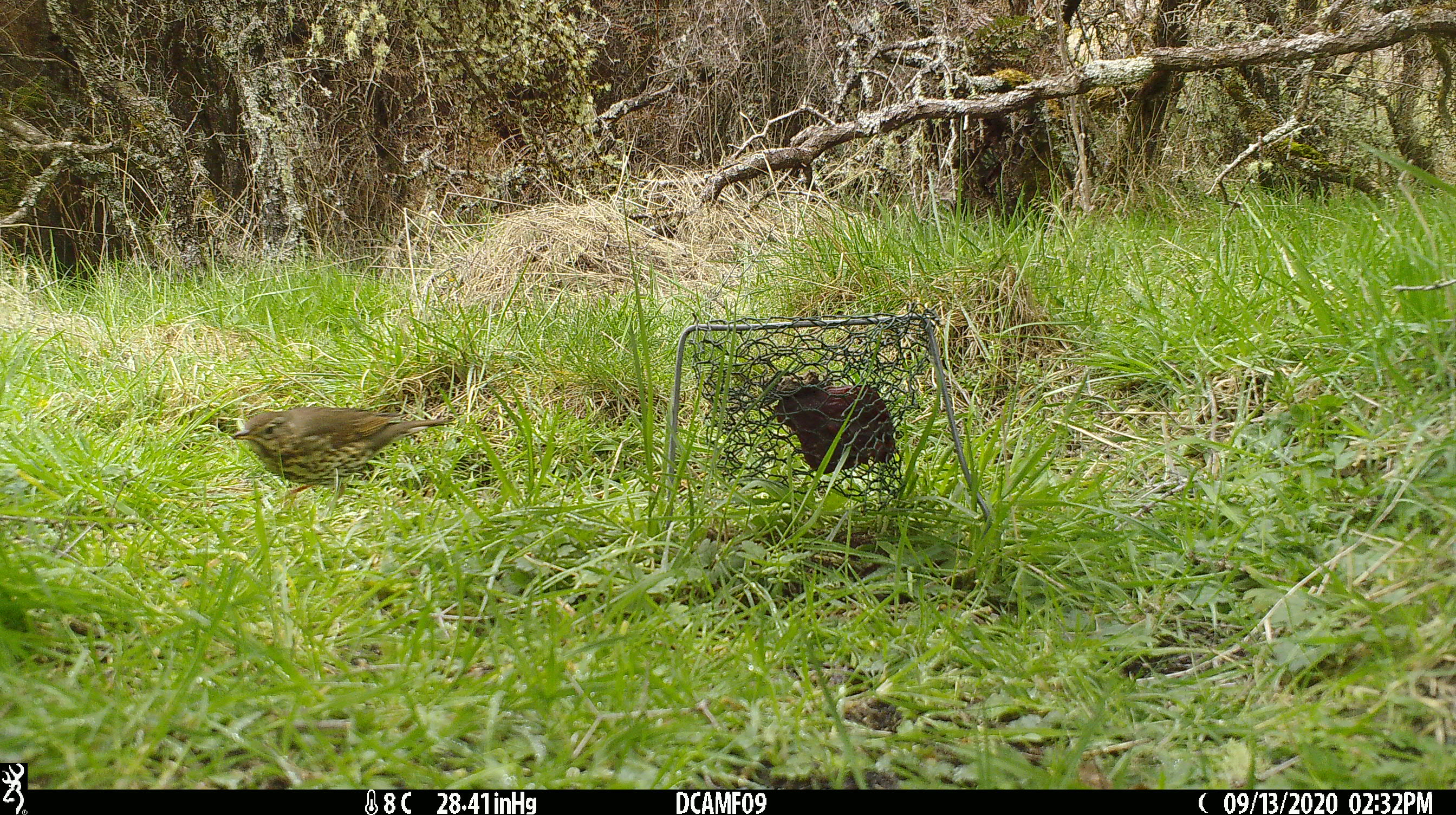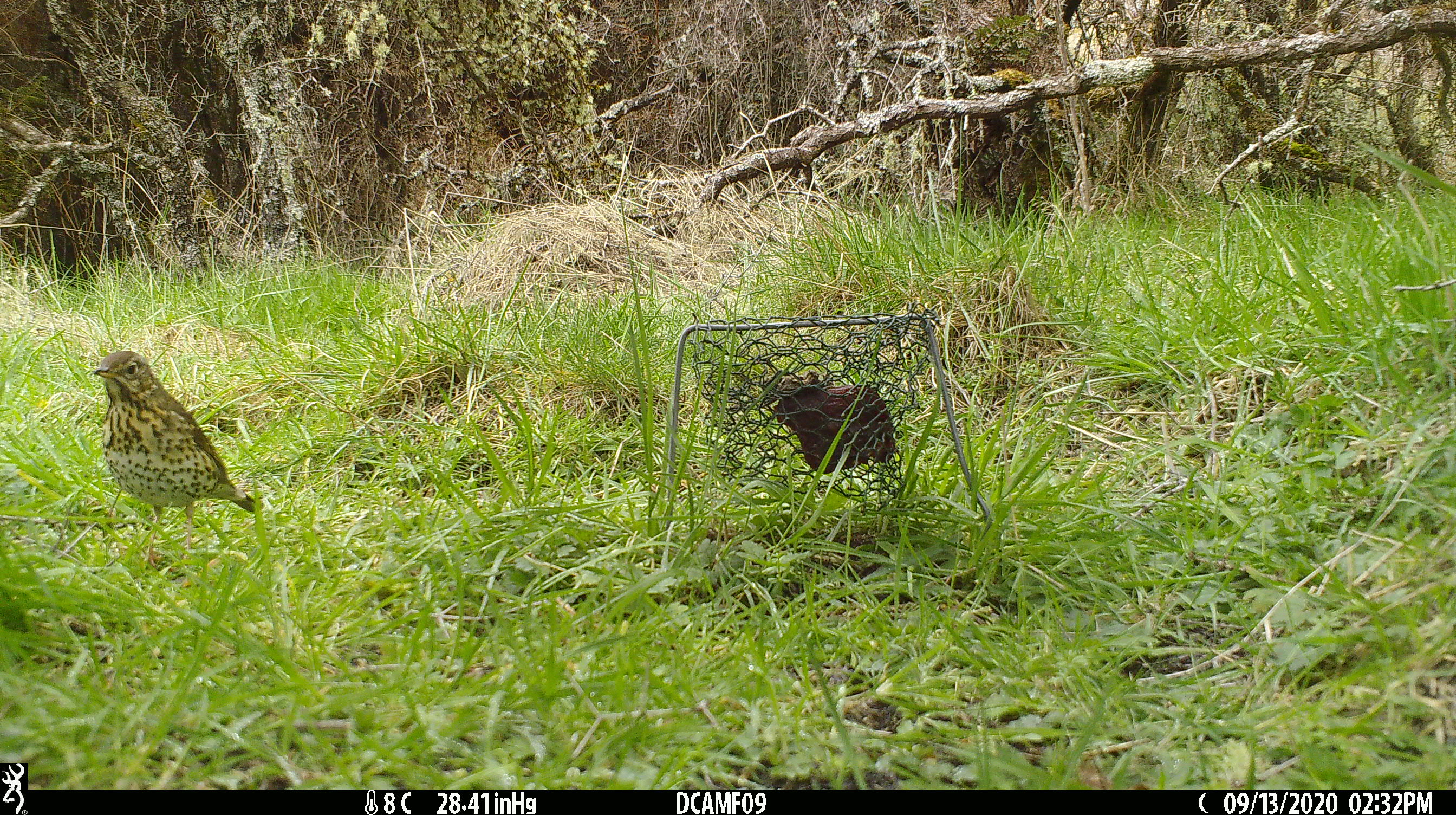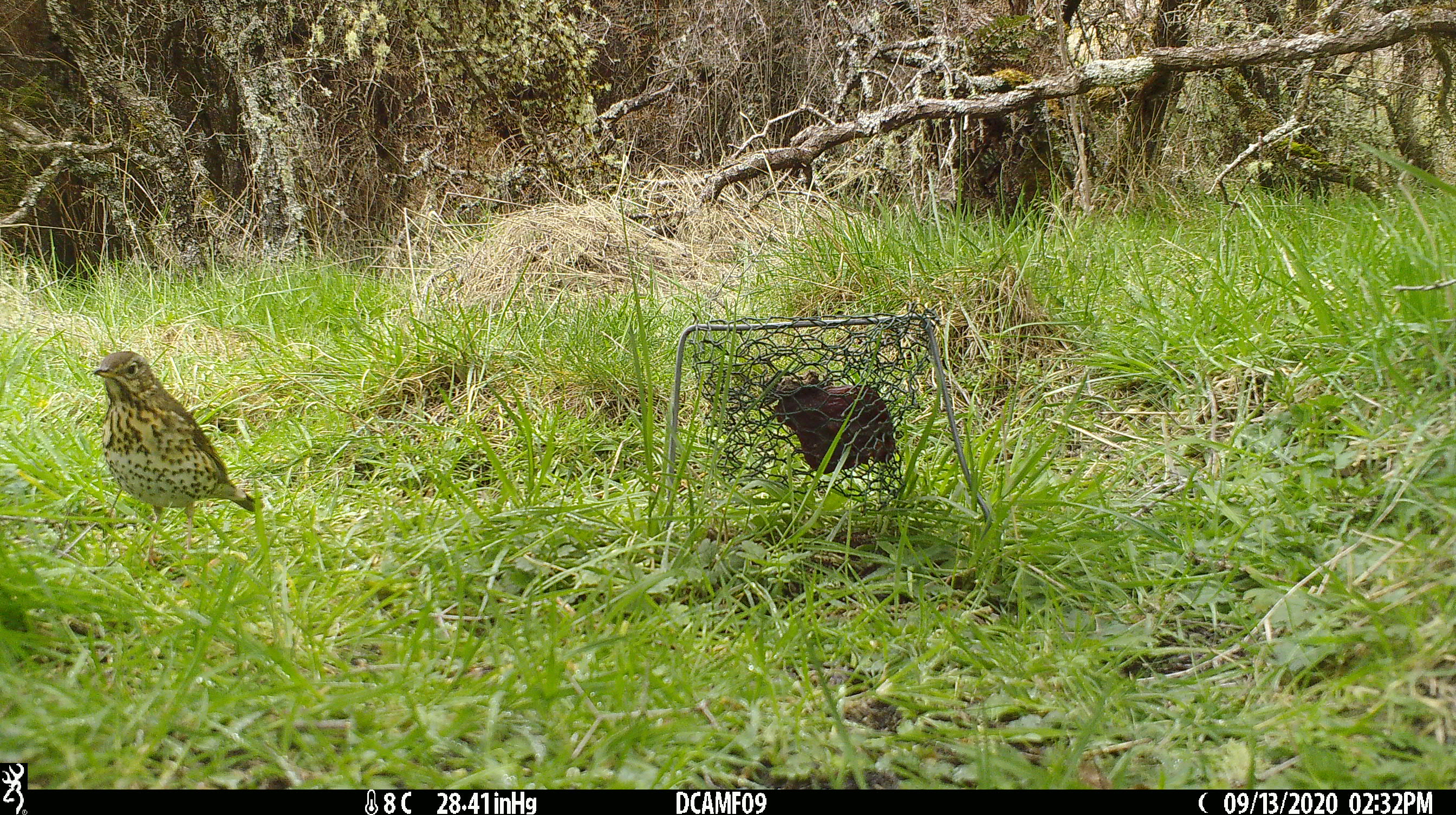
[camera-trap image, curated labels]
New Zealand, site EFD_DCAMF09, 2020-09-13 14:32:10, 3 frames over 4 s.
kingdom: Animalia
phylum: Chordata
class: Aves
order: Passeriformes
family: Turdidae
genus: Turdus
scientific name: Turdus philomelos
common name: song thrush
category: thrush